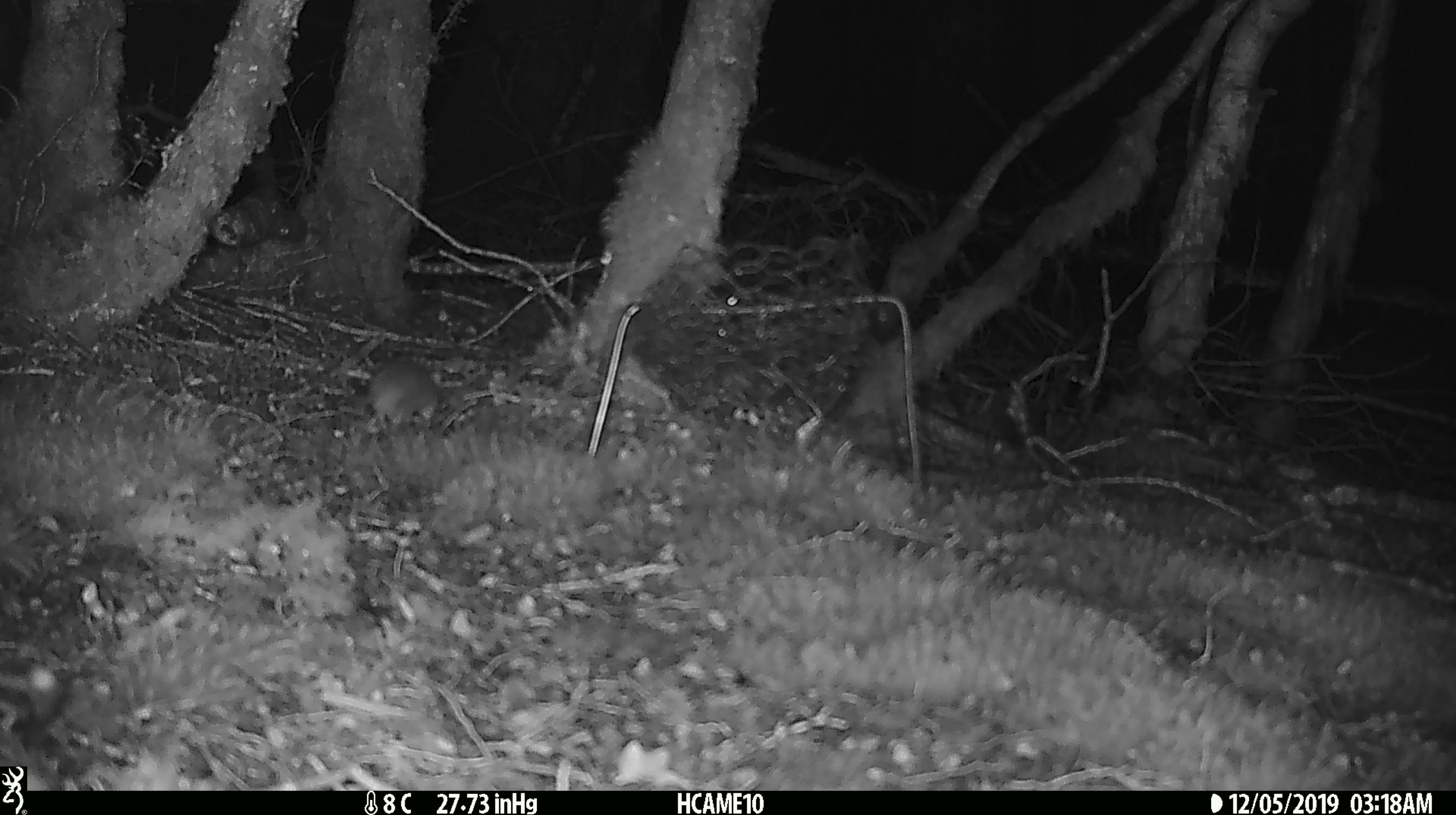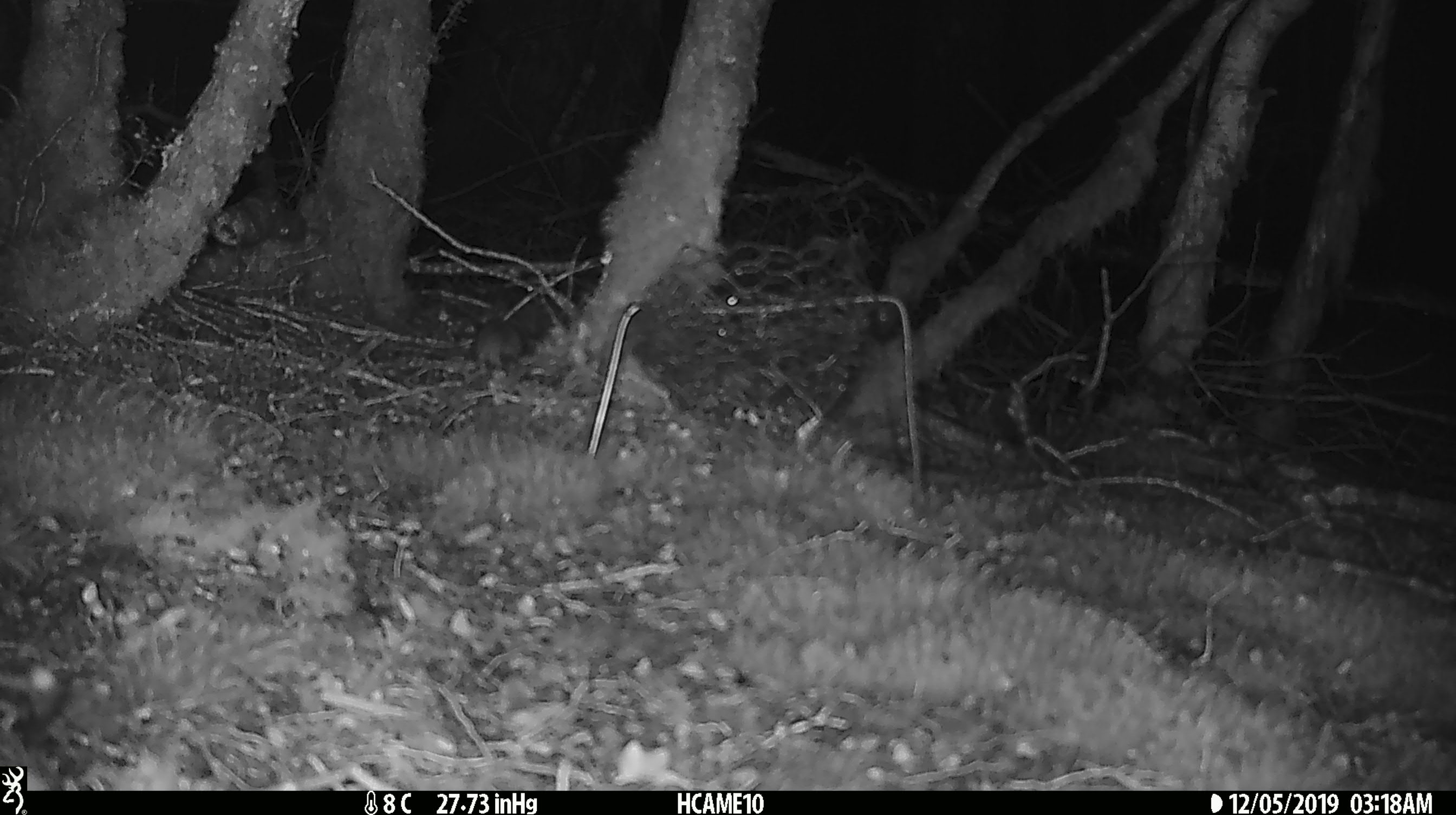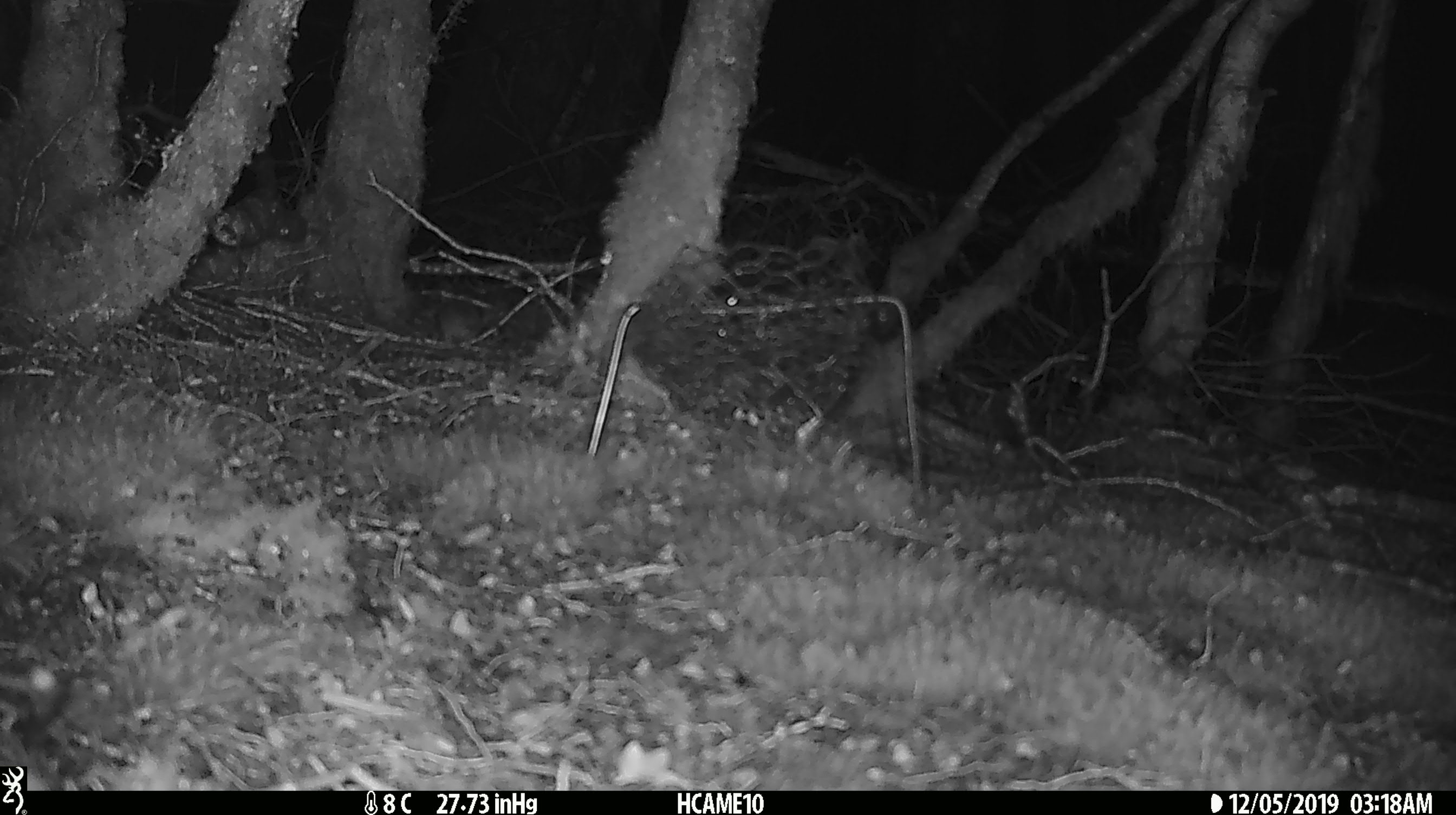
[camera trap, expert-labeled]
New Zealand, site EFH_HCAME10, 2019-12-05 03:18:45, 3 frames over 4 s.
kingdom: Animalia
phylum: Chordata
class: Mammalia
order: Rodentia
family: Muridae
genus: Mus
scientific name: Mus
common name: mouse